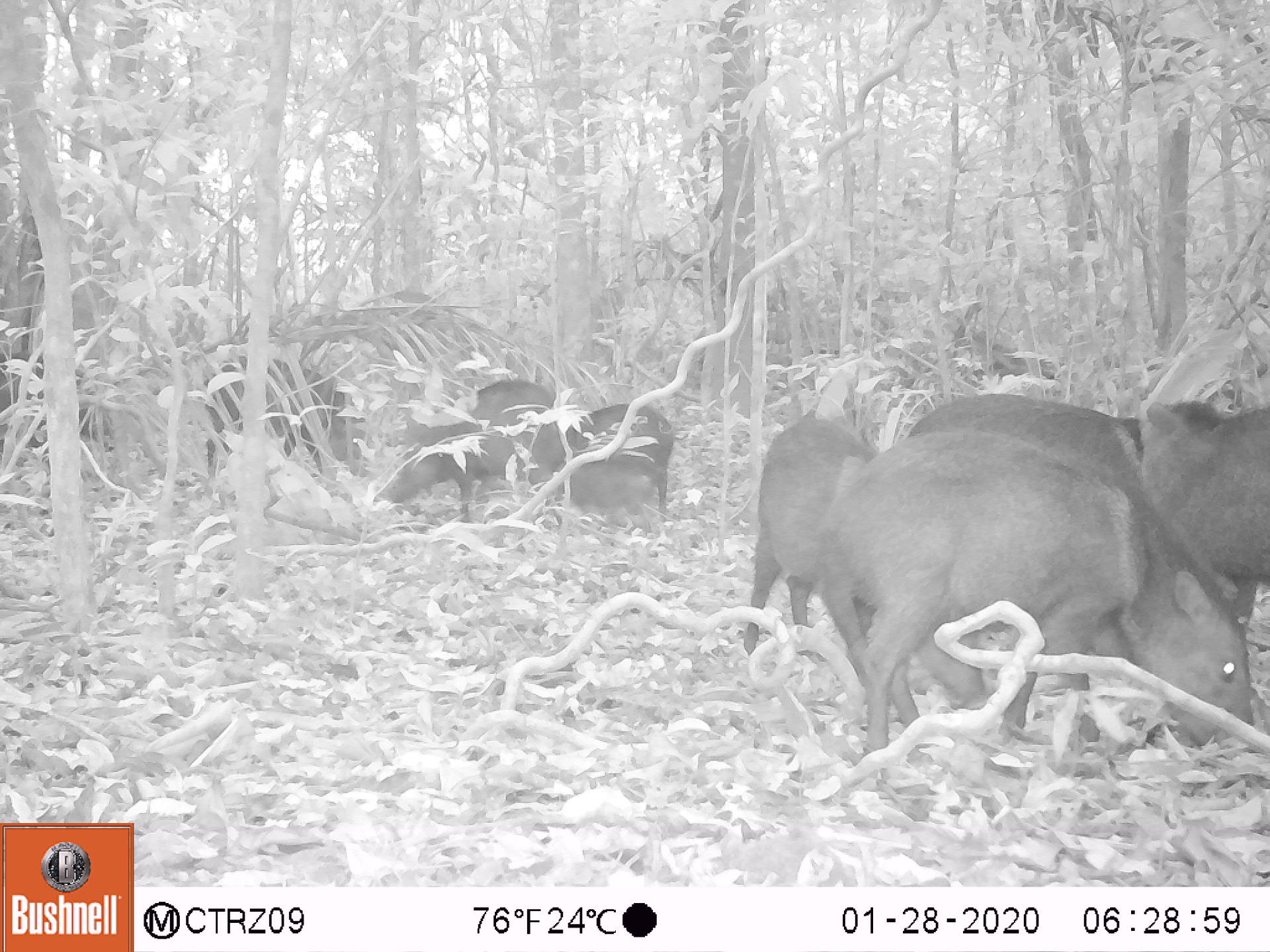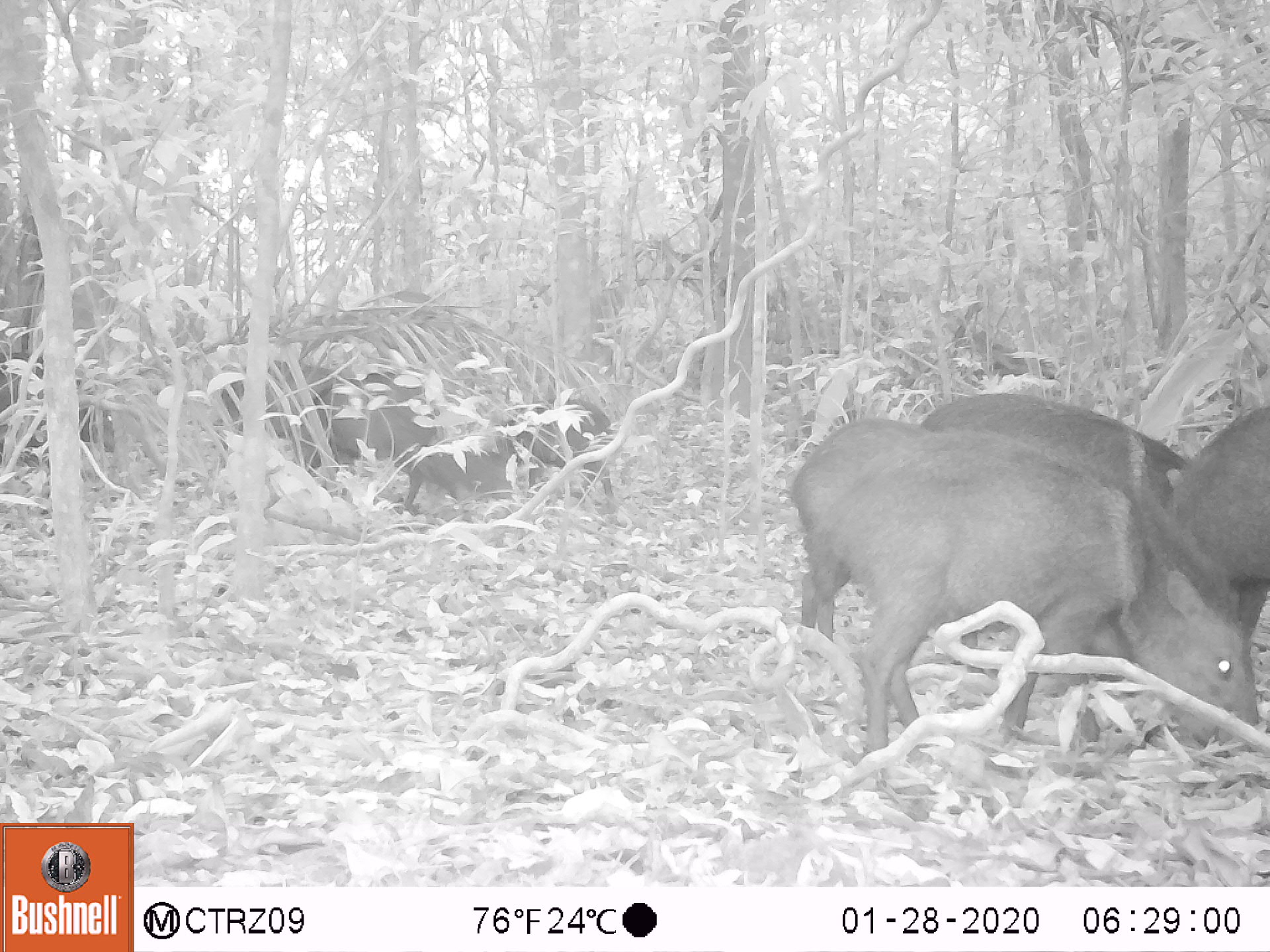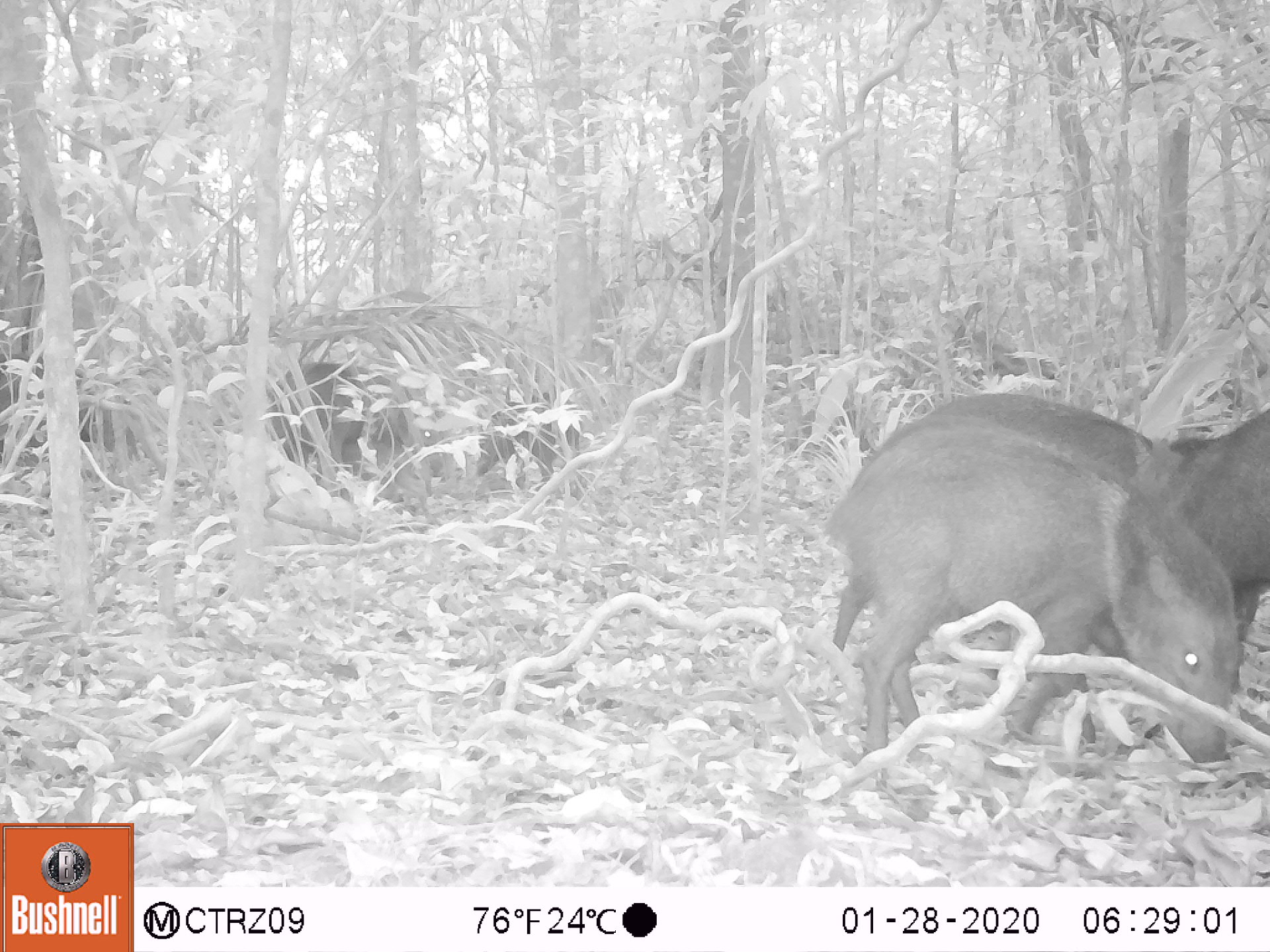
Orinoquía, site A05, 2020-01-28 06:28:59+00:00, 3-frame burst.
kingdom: Animalia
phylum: Chordata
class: Mammalia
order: Artiodactyla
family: Tayassuidae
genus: Pecari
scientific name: Pecari tajacu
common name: collared peccary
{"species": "collared peccary (Pecari tajacu)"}